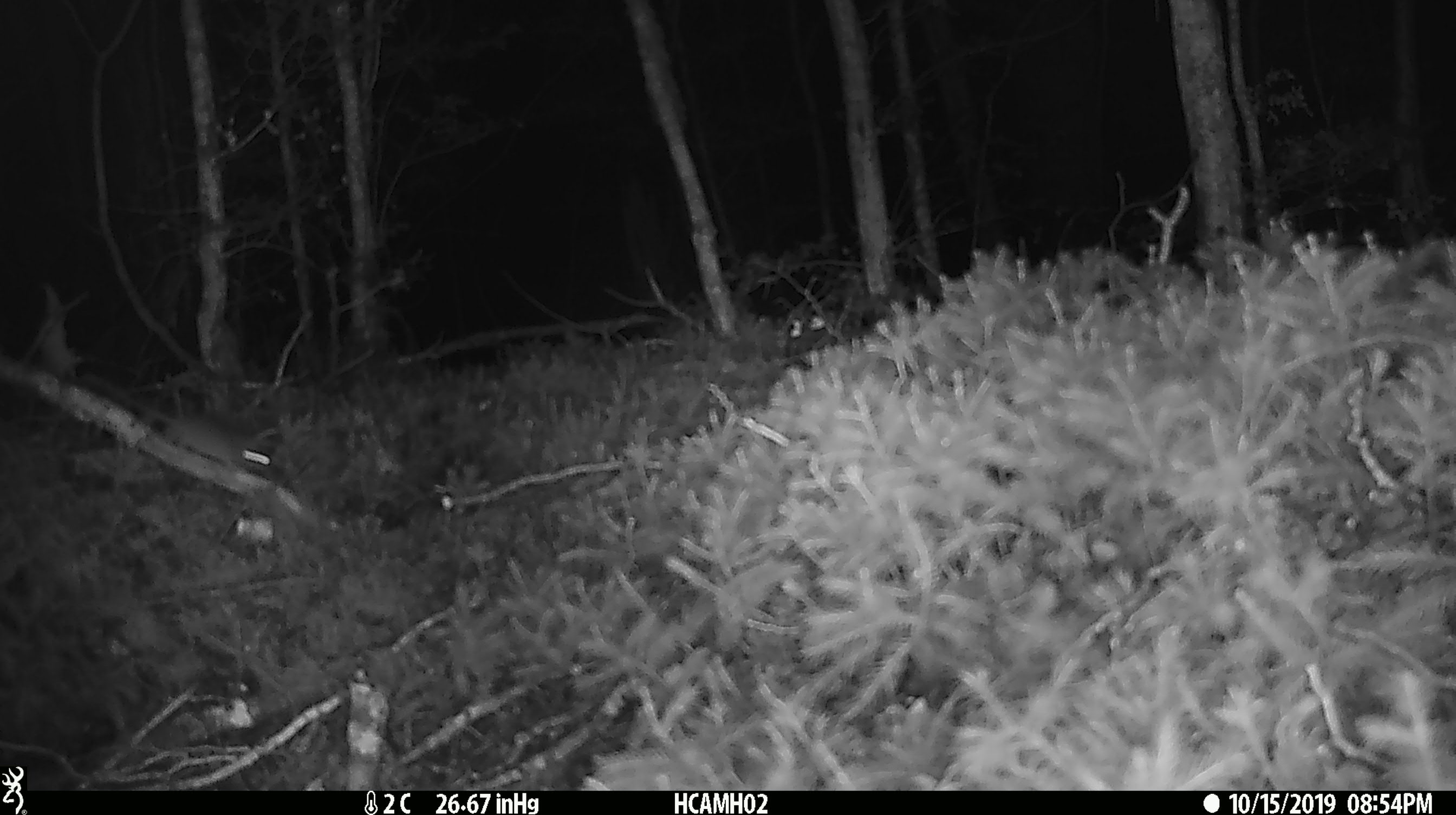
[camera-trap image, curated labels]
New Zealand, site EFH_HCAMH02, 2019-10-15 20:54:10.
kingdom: Animalia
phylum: Chordata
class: Mammalia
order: Rodentia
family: Muridae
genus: Mus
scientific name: Mus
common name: mouse